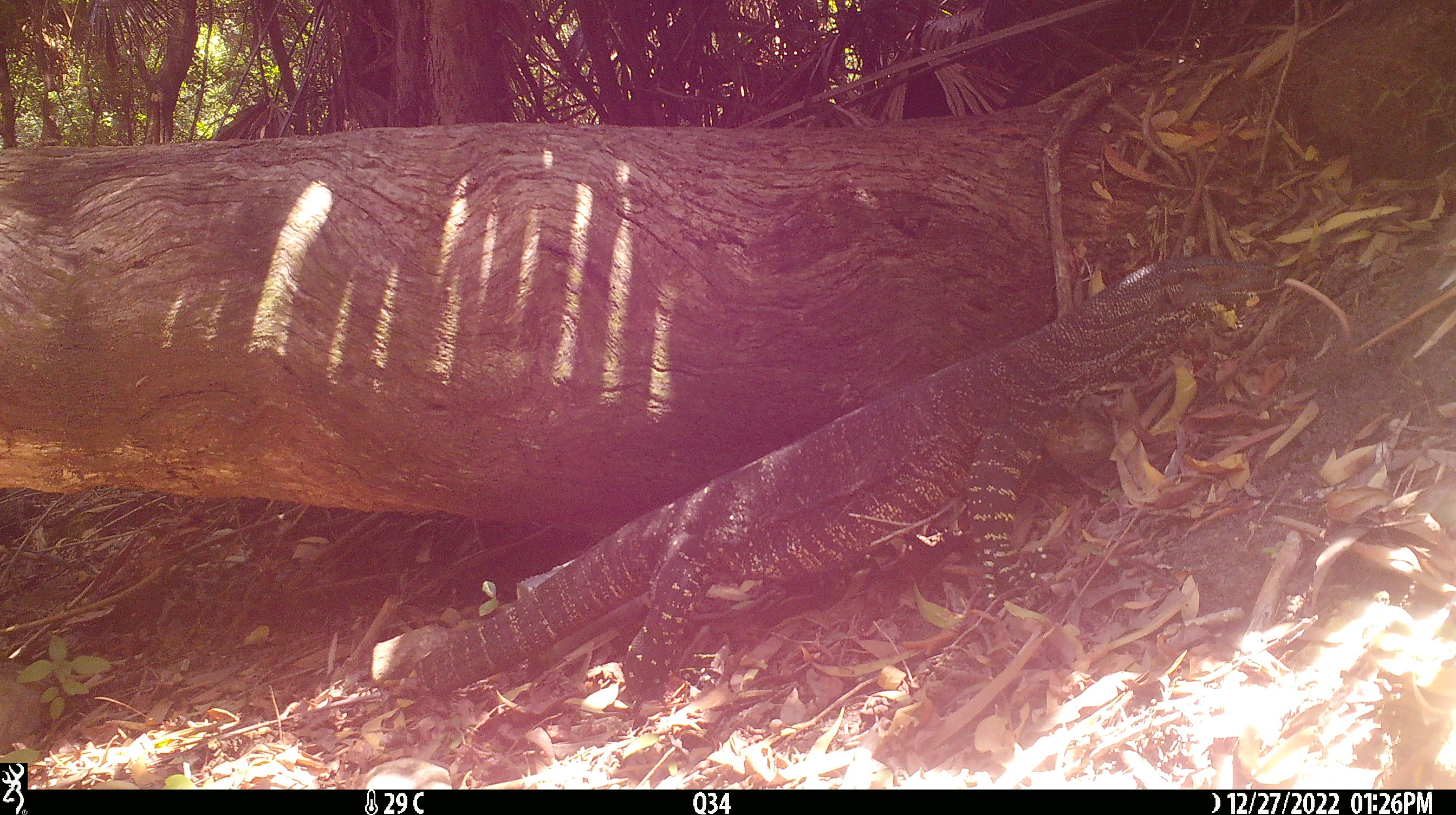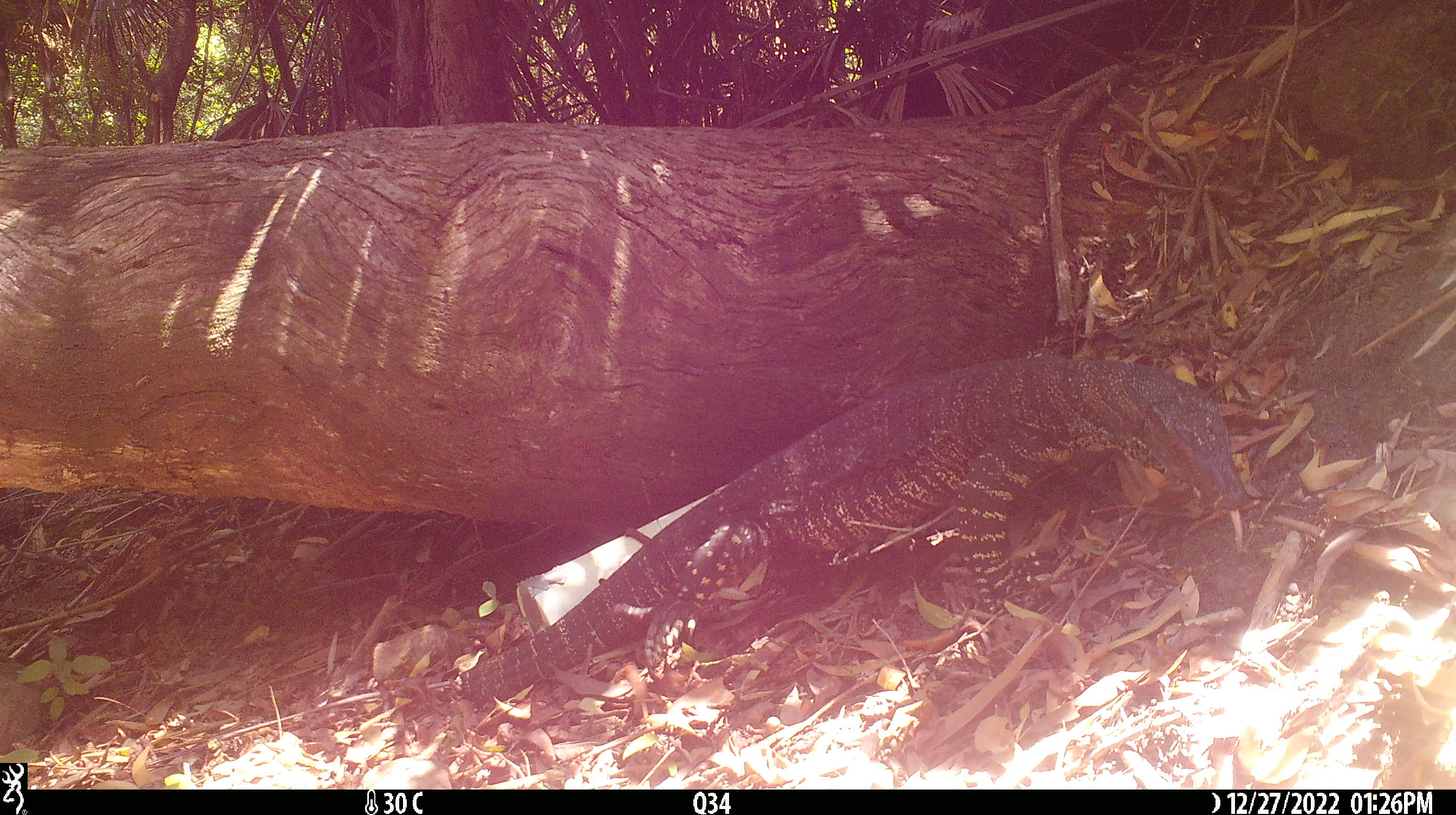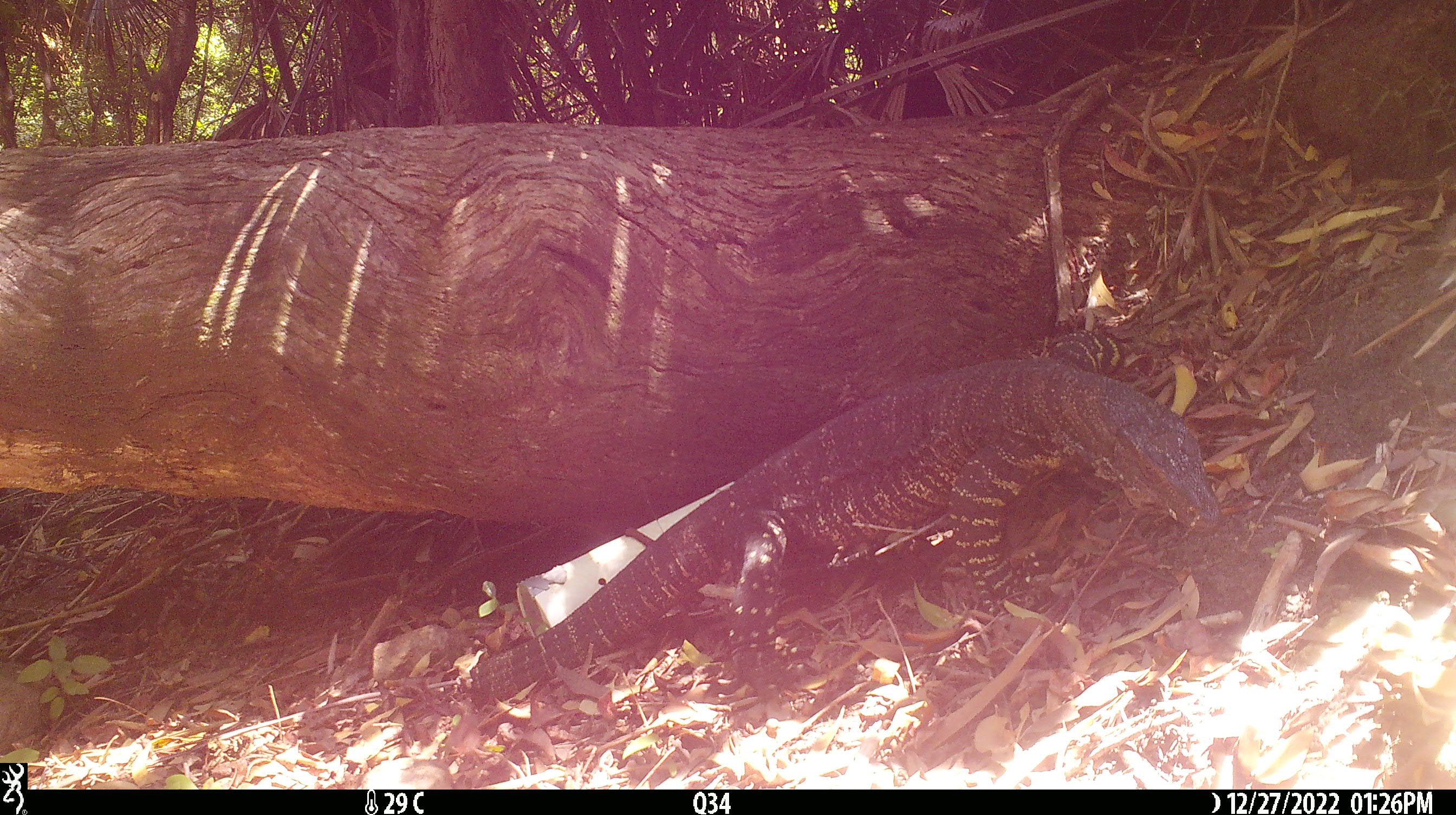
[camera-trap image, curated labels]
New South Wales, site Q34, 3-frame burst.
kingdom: Animalia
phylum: Chordata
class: Reptilia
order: Squamata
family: Varanidae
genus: Varanus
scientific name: Varanus varius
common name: lace monitor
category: goanna